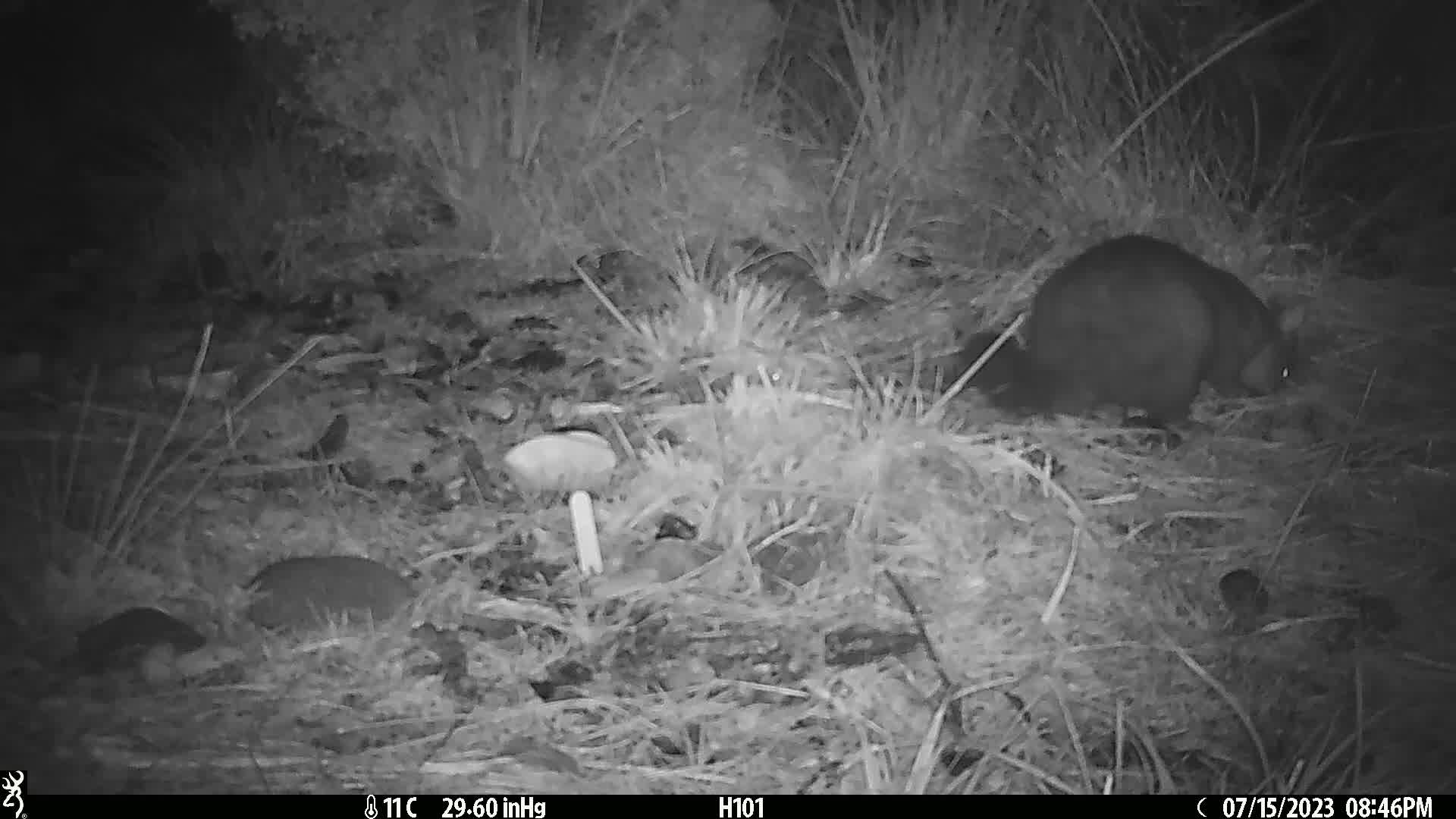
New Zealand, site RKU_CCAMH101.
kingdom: Animalia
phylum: Chordata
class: Mammalia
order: Diprotodontia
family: Phalangeridae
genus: Trichosurus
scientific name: Trichosurus vulpecula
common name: common brushtail possum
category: possum